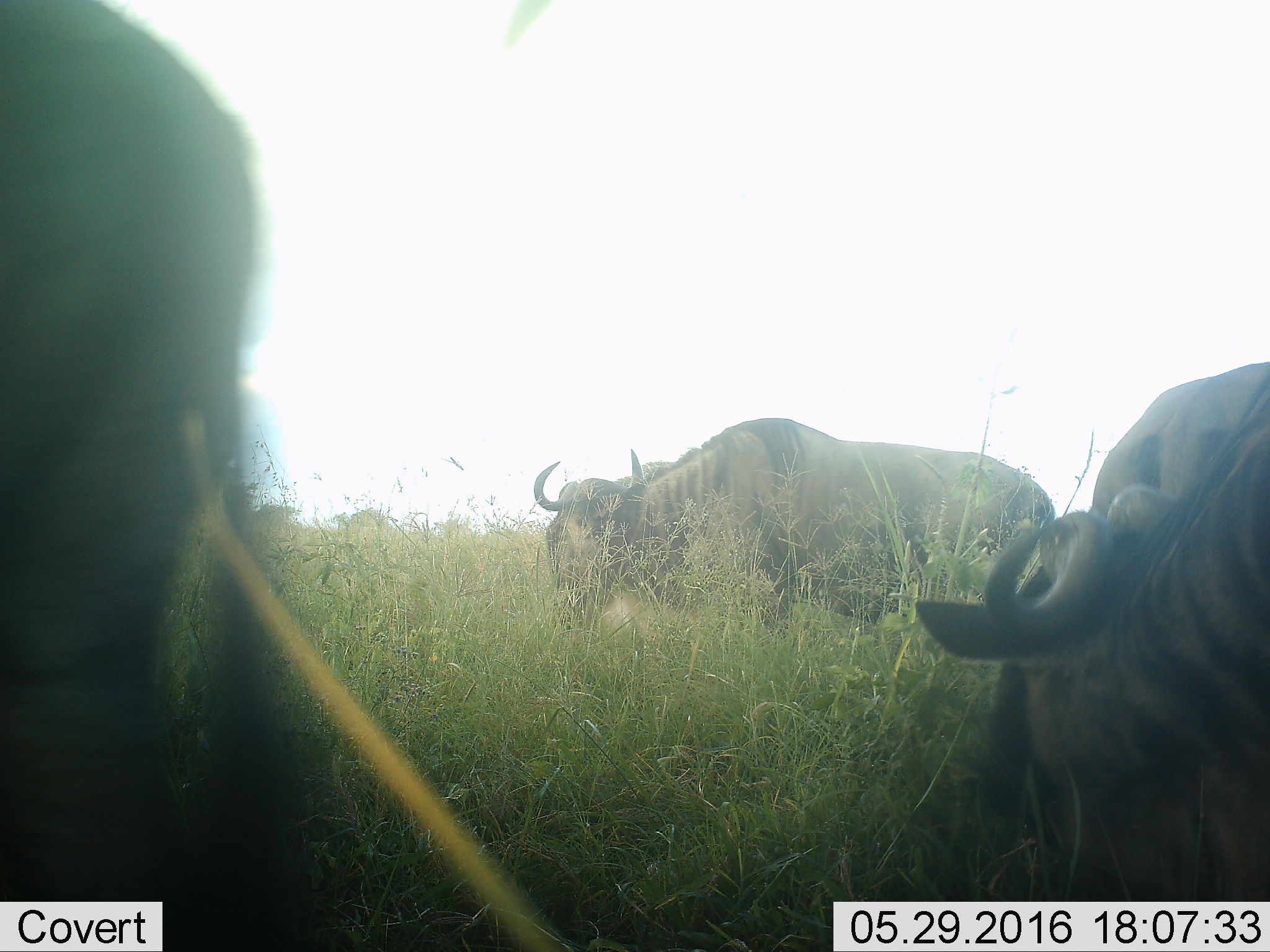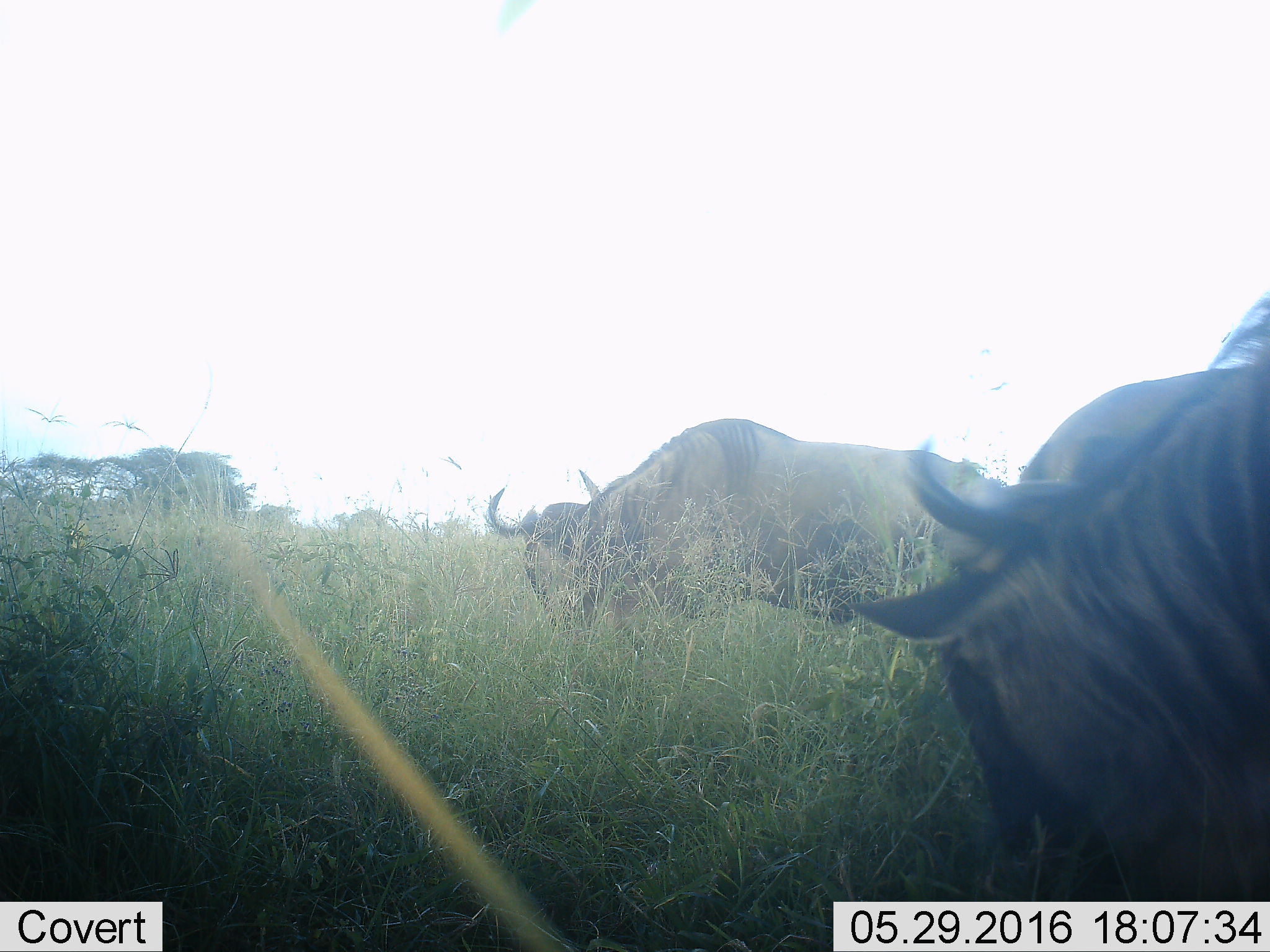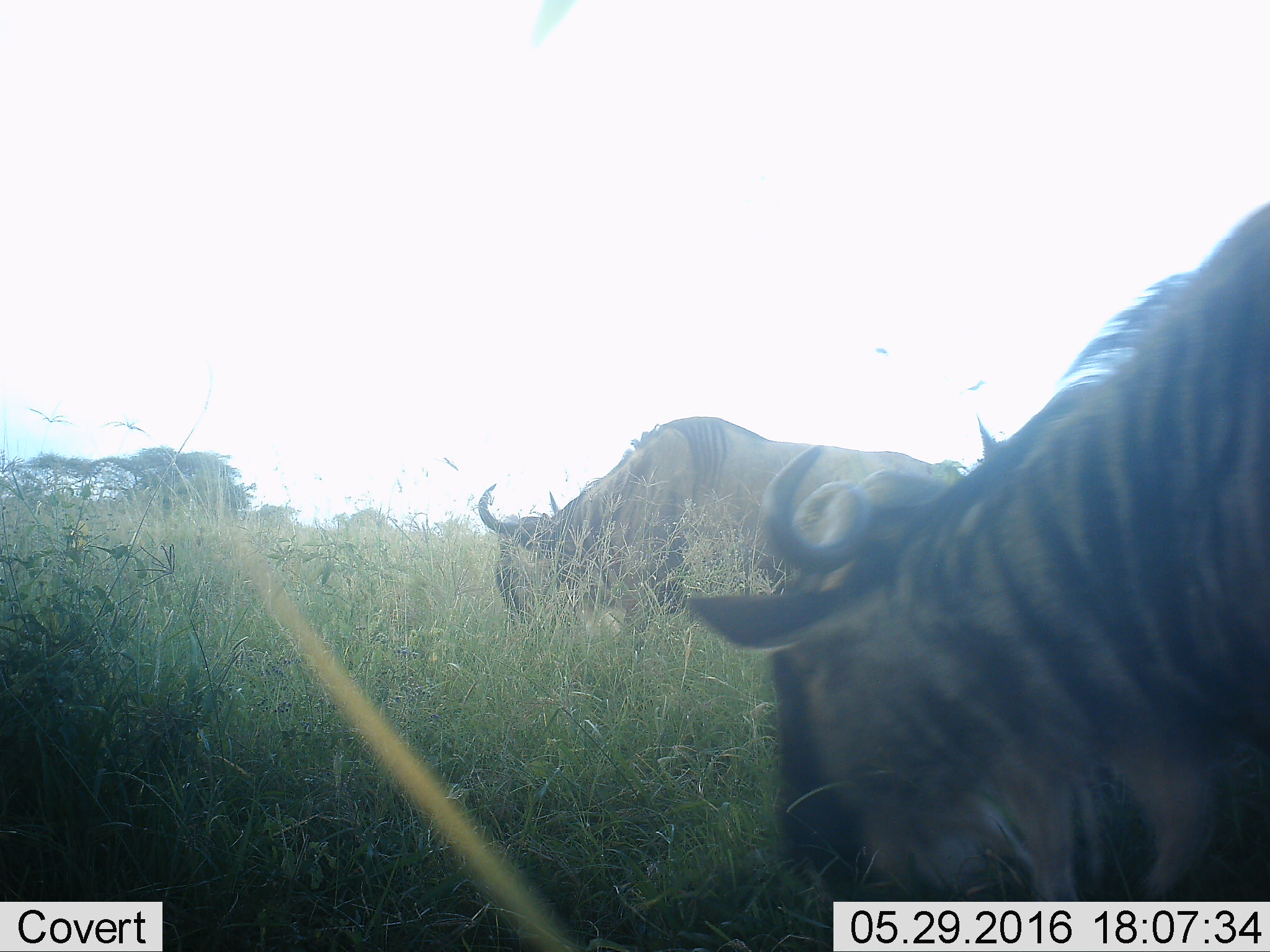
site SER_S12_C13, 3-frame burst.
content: unidentified animal